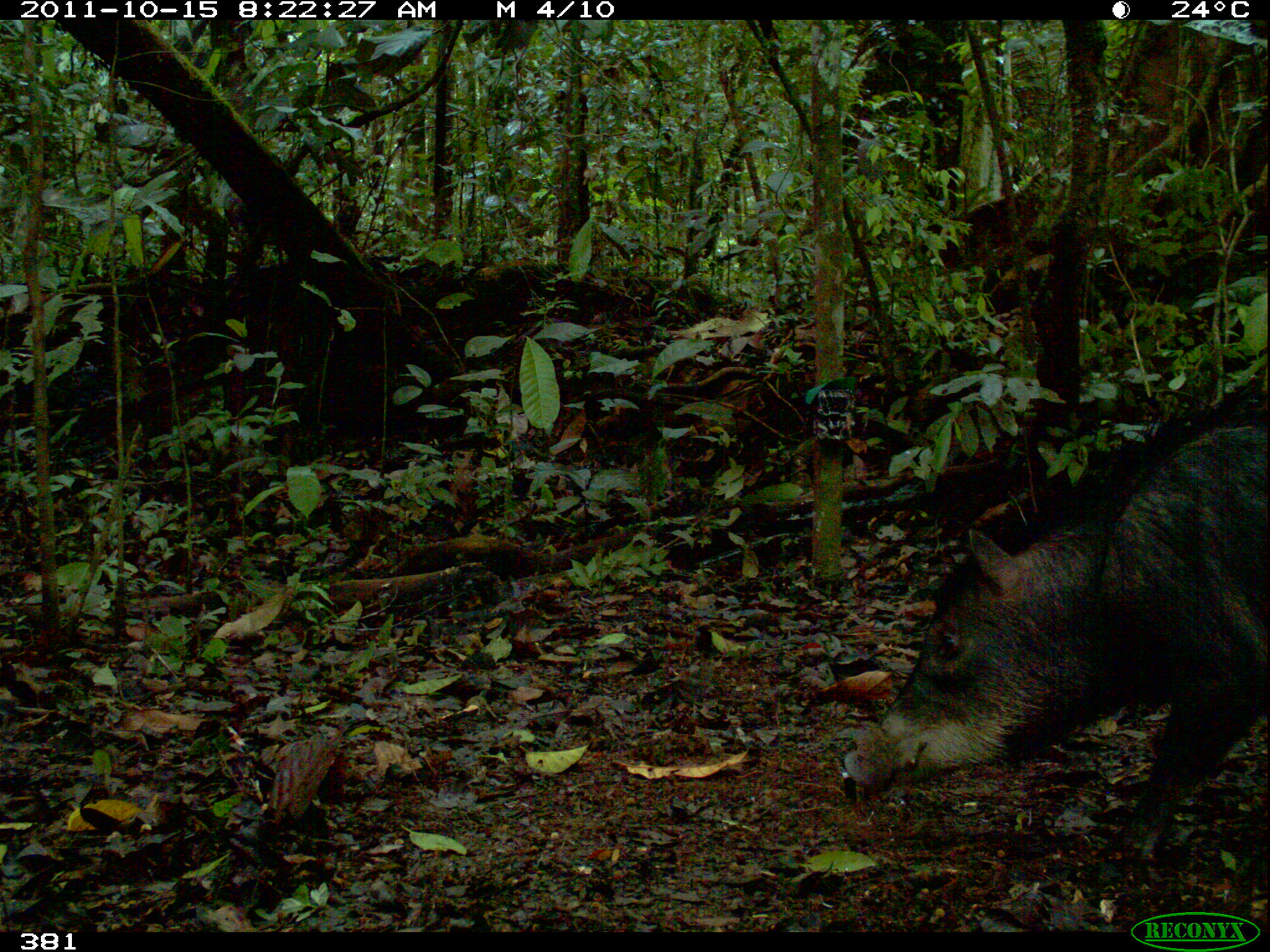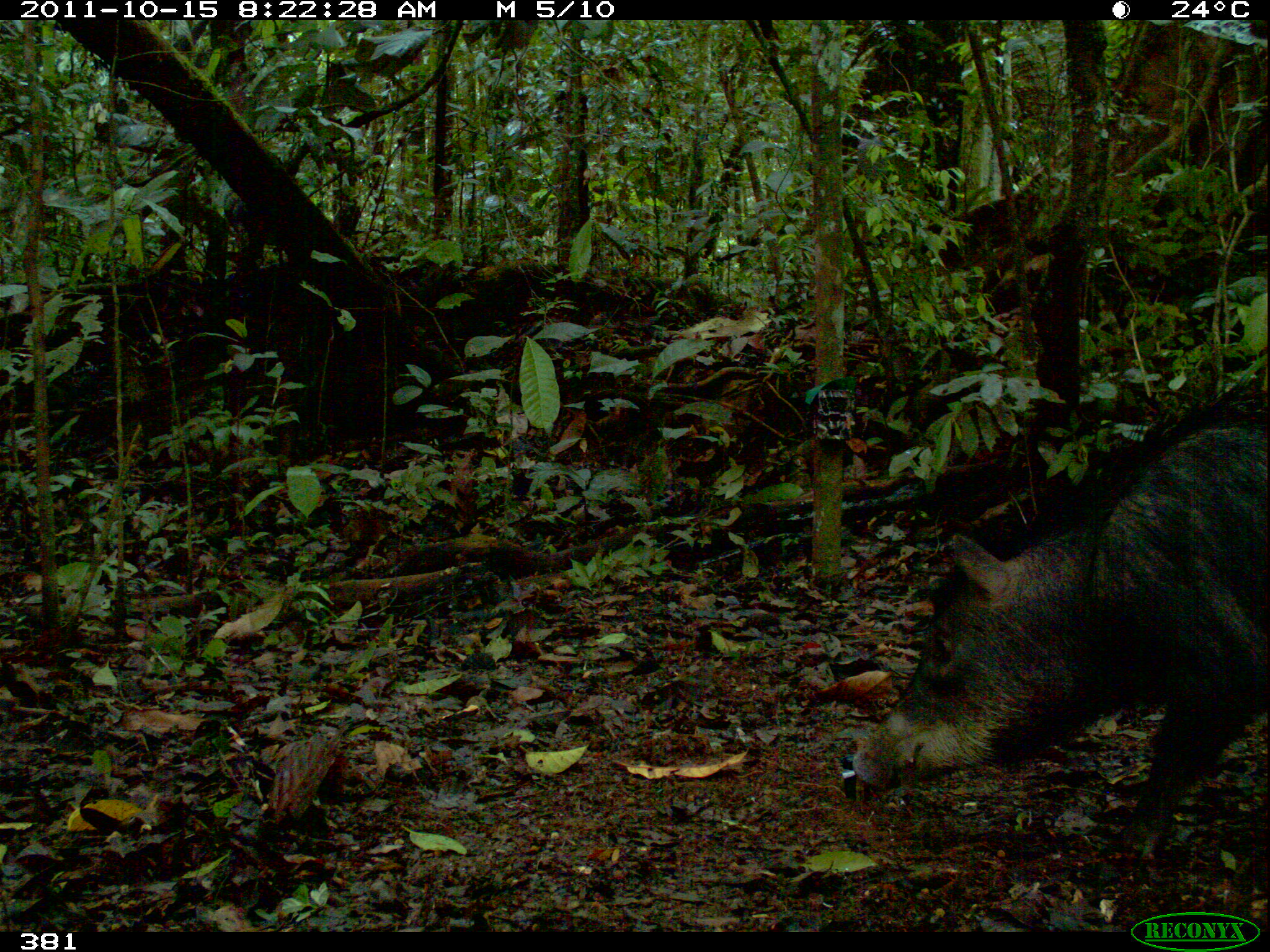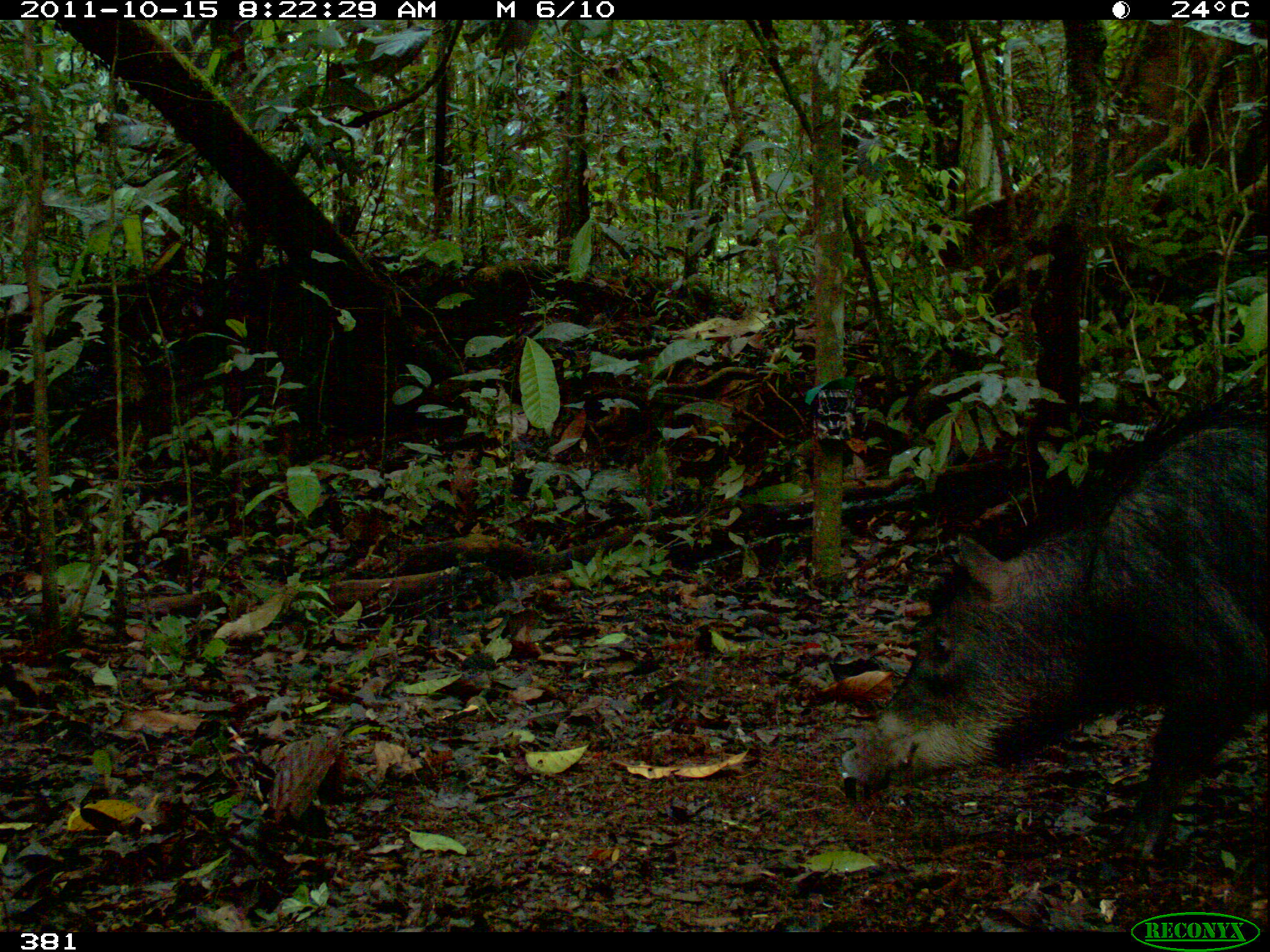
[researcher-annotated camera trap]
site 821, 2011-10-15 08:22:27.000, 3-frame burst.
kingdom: Animalia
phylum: Chordata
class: Mammalia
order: Artiodactyla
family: Tayassuidae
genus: Tayassu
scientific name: Tayassu pecari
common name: white-lipped peccary